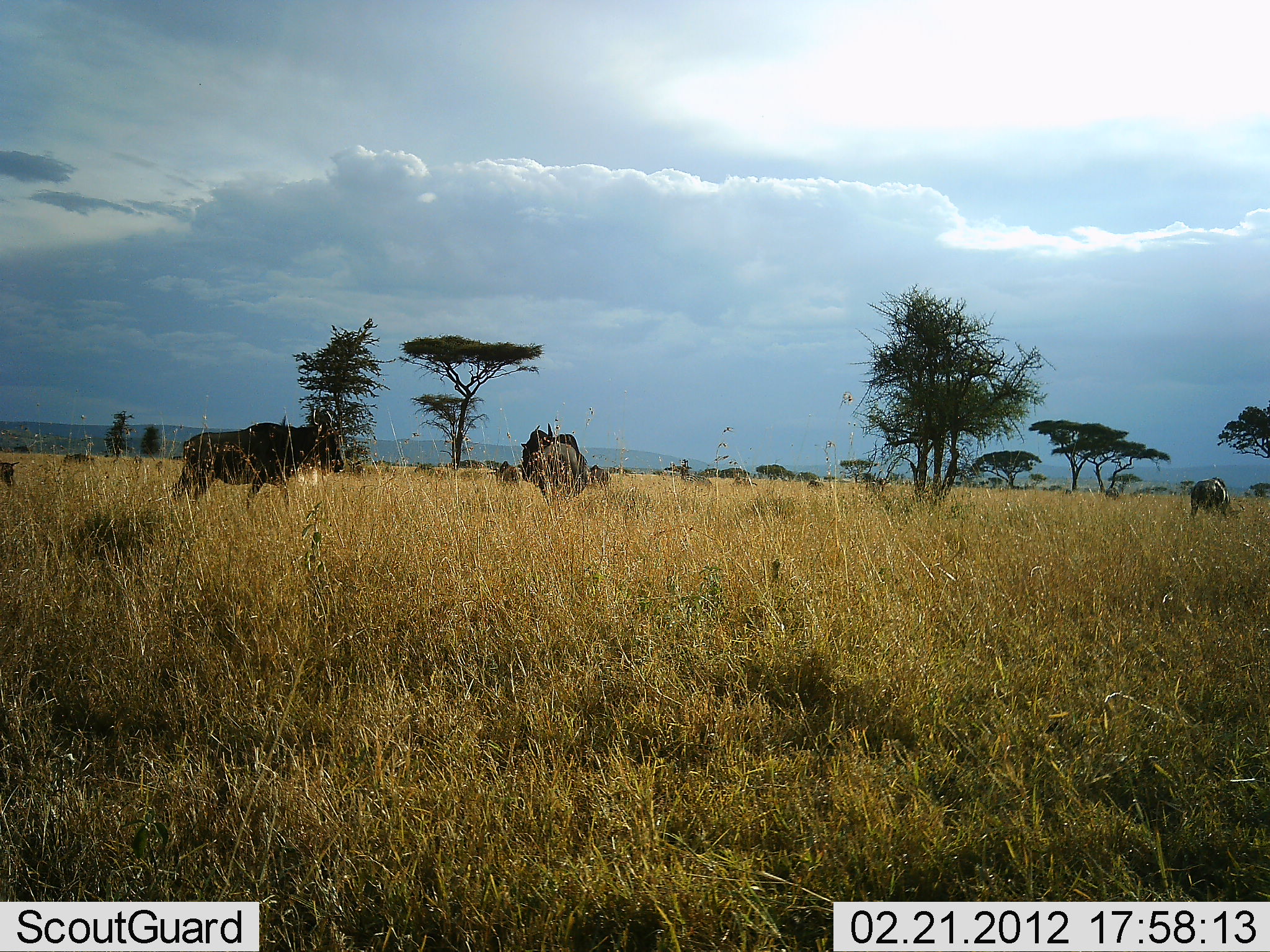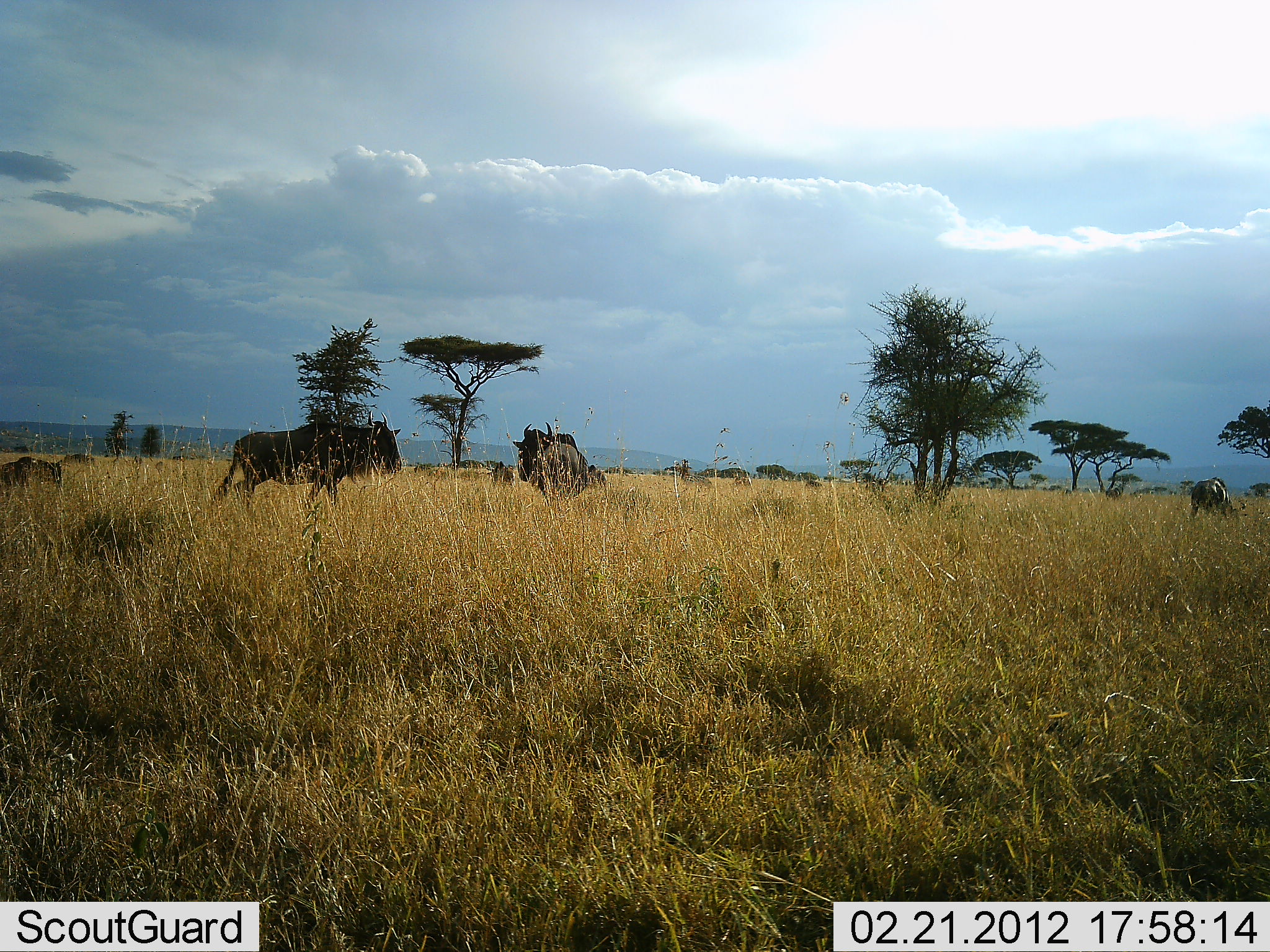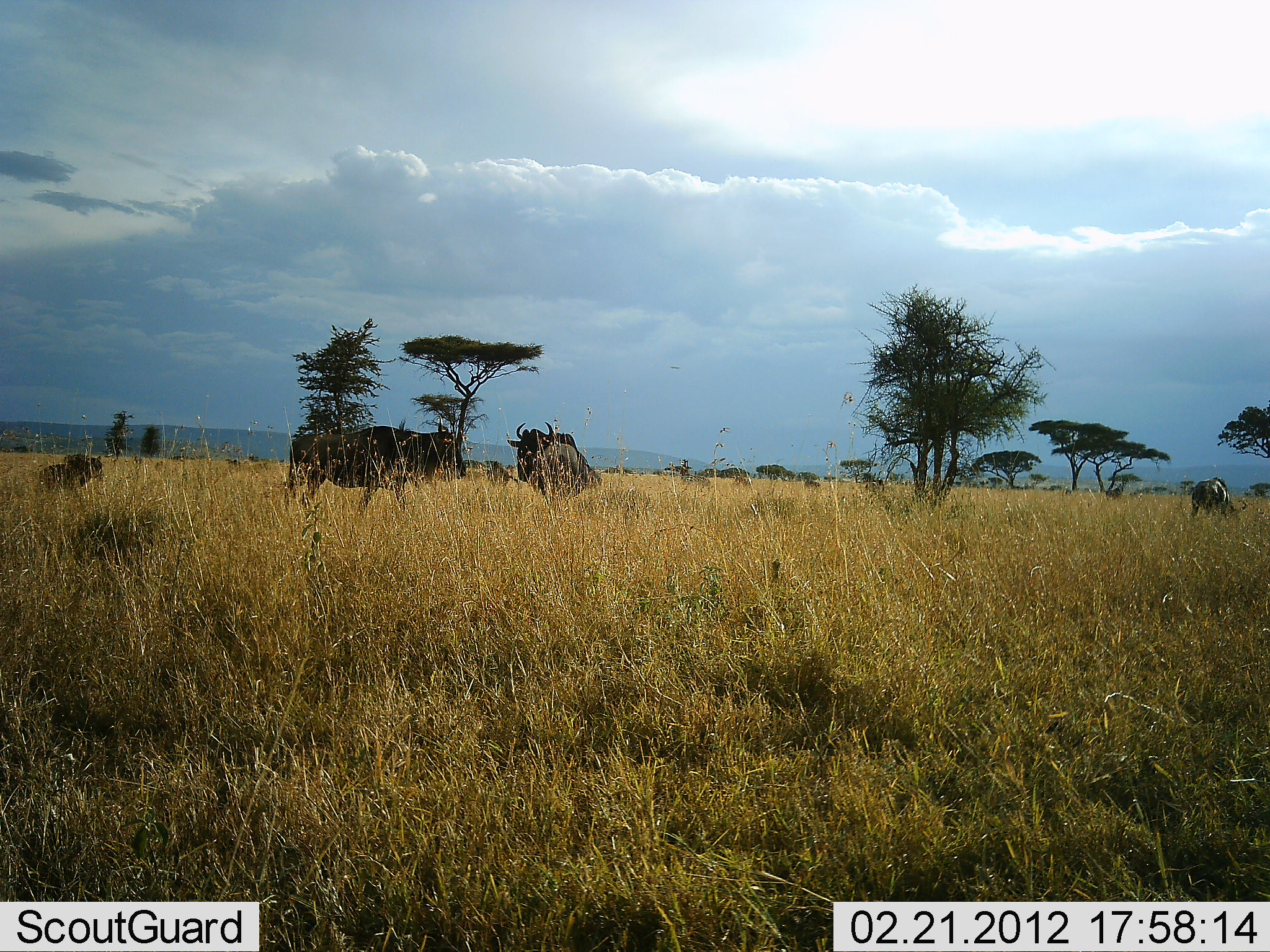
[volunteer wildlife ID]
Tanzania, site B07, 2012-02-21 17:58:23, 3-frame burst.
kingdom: Animalia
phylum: Chordata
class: Mammalia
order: Artiodactyla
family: Bovidae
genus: Connochaetes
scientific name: Connochaetes taurinus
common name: blue wildebeest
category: wildebeest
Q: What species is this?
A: Wildebeest (blue wildebeest) (Connochaetes taurinus).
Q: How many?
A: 4.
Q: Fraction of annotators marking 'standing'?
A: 35%.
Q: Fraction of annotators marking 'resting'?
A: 0%.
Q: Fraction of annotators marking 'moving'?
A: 88%.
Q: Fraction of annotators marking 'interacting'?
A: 0%.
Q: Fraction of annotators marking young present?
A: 62%.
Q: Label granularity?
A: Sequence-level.